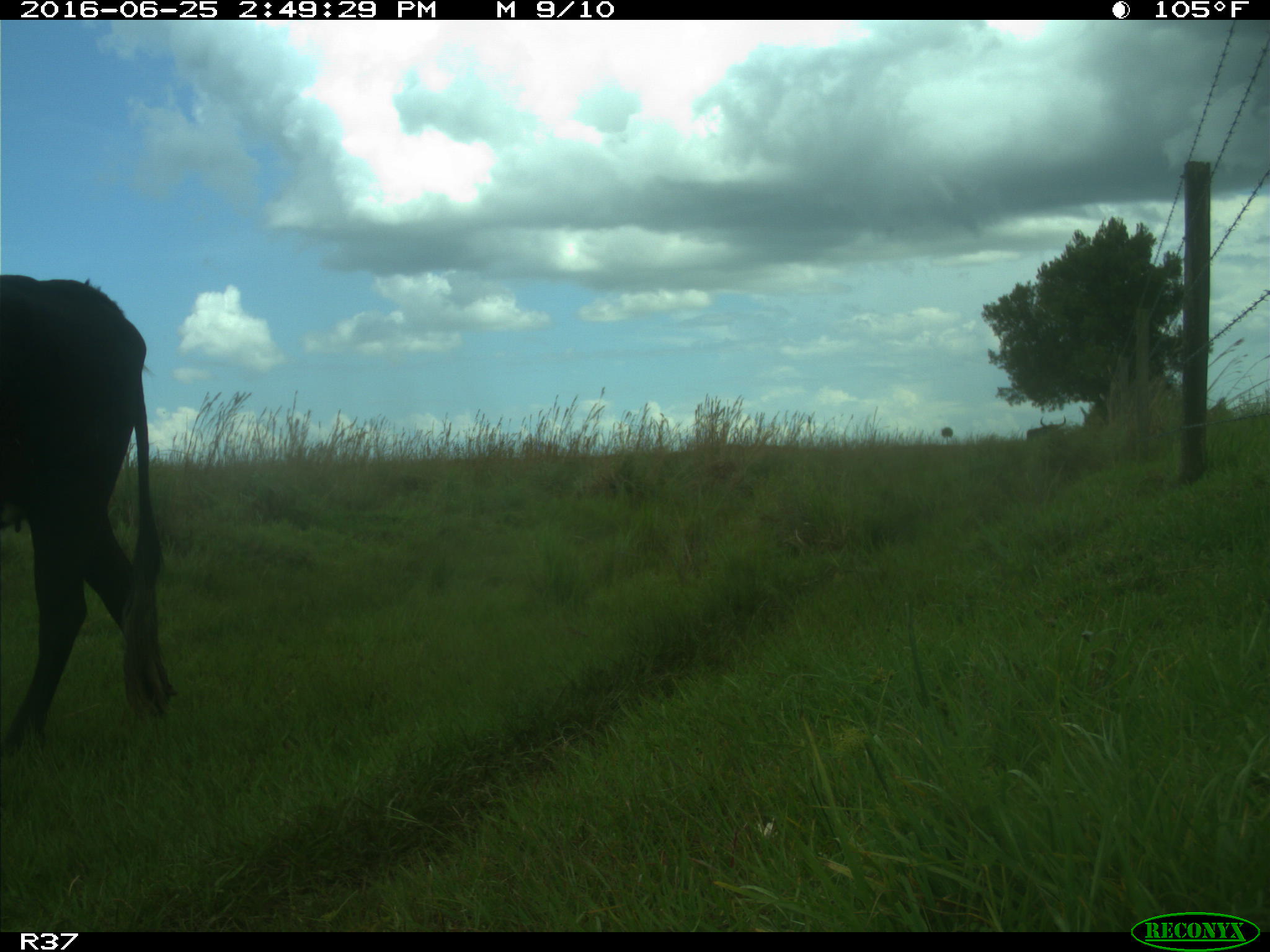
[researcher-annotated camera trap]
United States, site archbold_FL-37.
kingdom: Animalia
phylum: Chordata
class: Mammalia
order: Artiodactyla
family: Bovidae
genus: Bos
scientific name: Bos taurus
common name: domestic cow